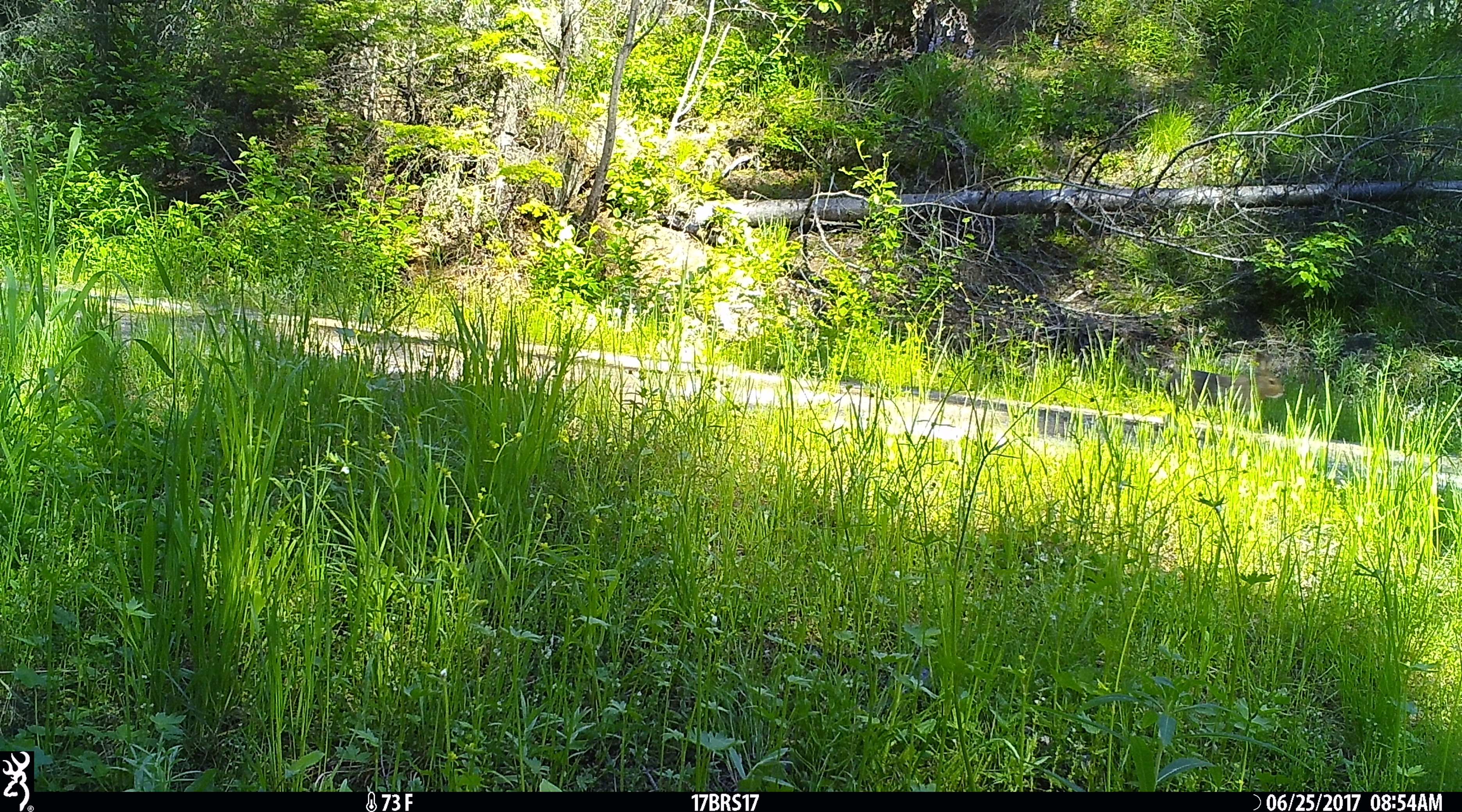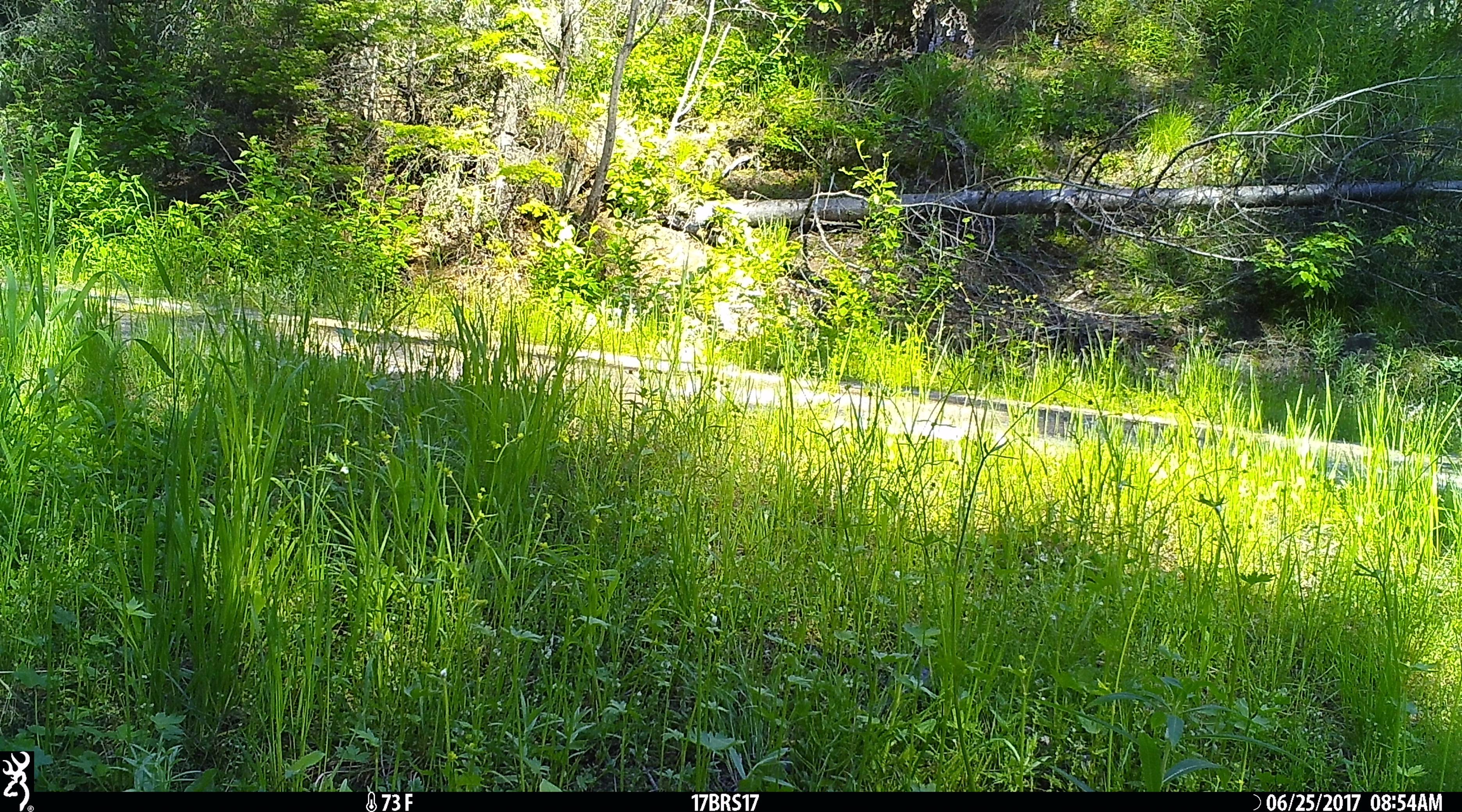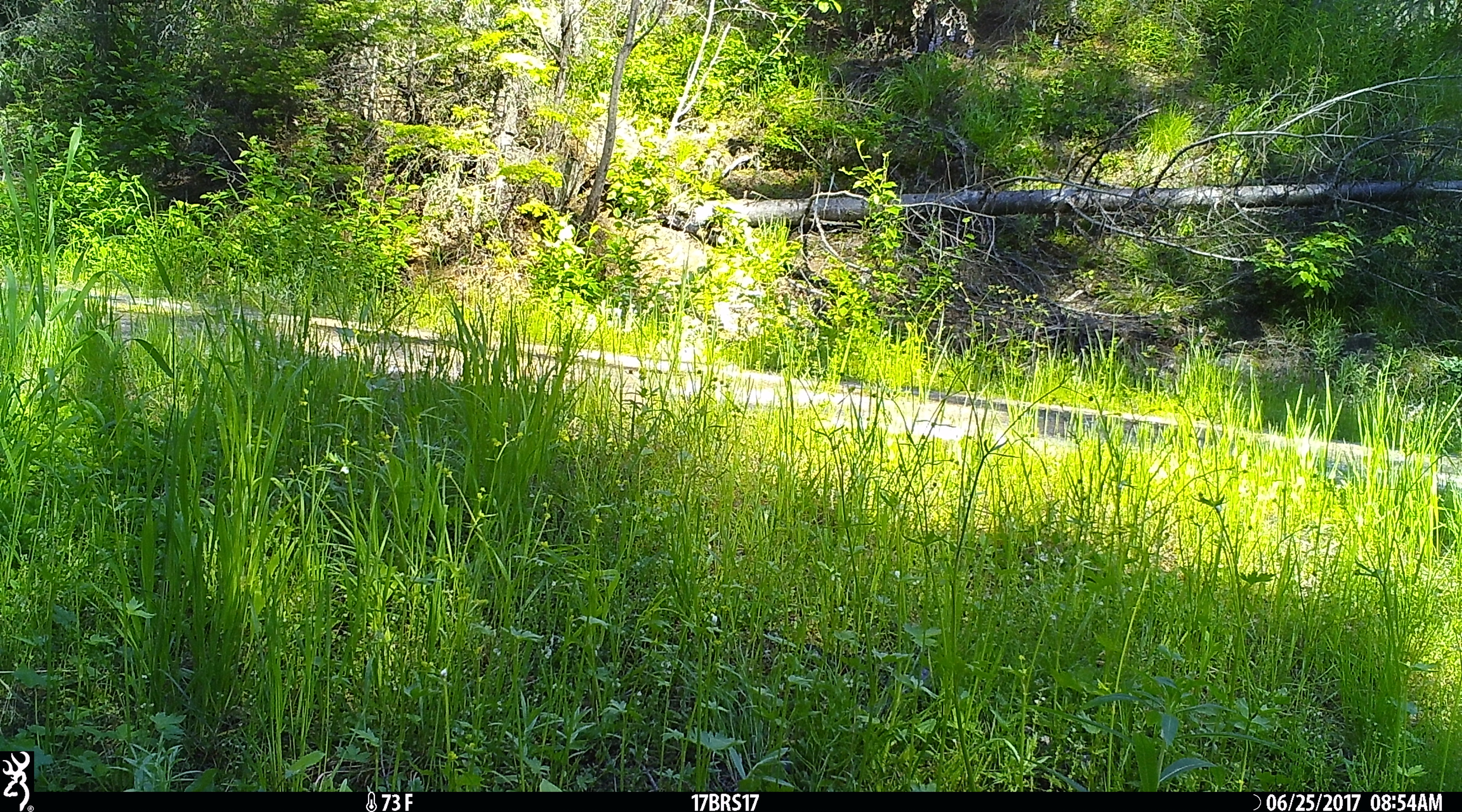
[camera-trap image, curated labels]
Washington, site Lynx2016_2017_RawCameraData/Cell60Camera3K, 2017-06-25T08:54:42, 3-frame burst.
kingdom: Animalia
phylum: Chordata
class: Mammalia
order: Lagomorpha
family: Leporidae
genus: Lepus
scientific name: Lepus americanus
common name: snowshoe hare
Lepus americanus (snowshoe hare). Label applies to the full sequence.